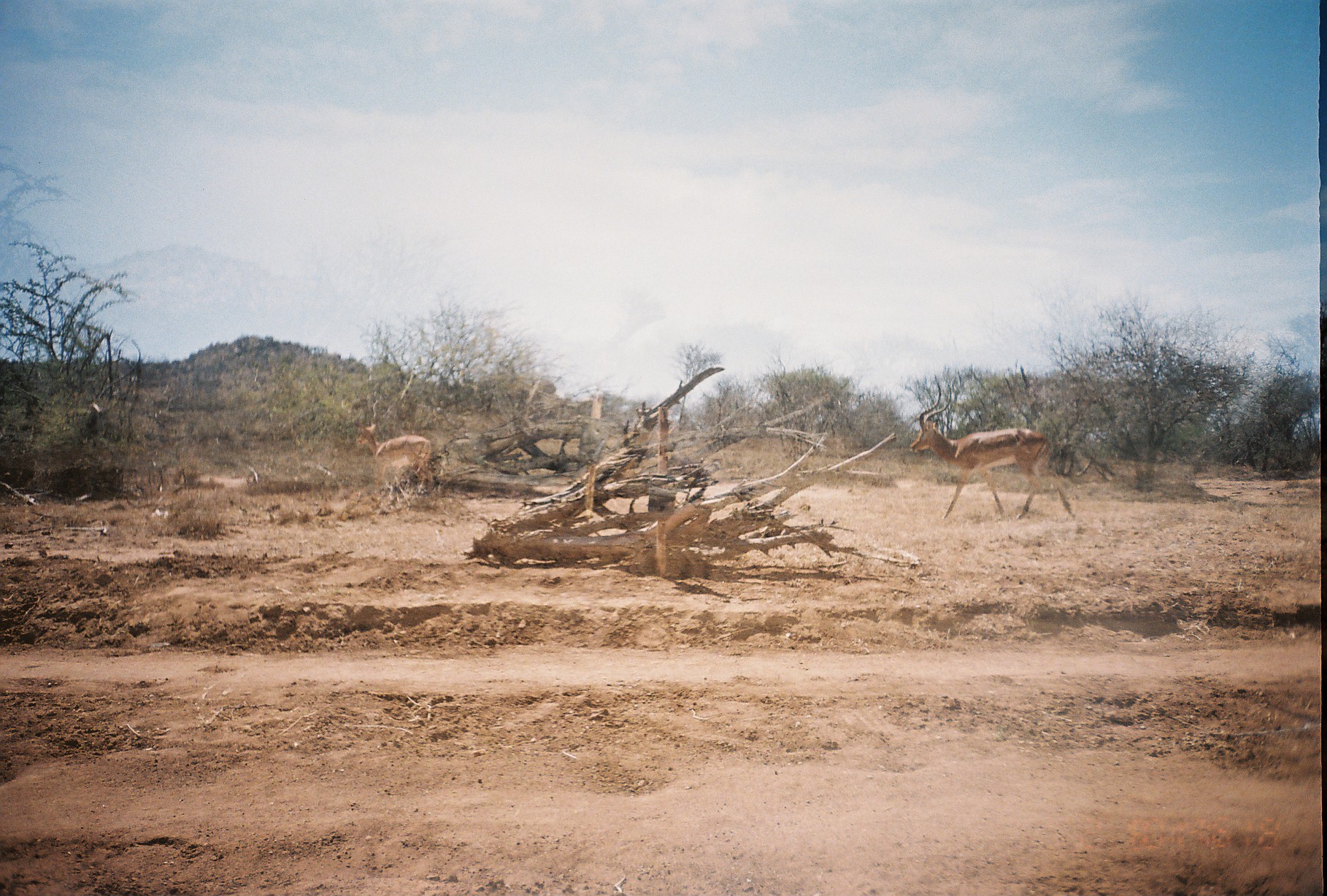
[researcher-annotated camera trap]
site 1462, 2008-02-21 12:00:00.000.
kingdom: Animalia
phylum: Chordata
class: Mammalia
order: Artiodactyla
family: Bovidae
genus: Aepyceros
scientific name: Aepyceros melampus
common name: impala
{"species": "Aepyceros melampus (impala)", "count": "2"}